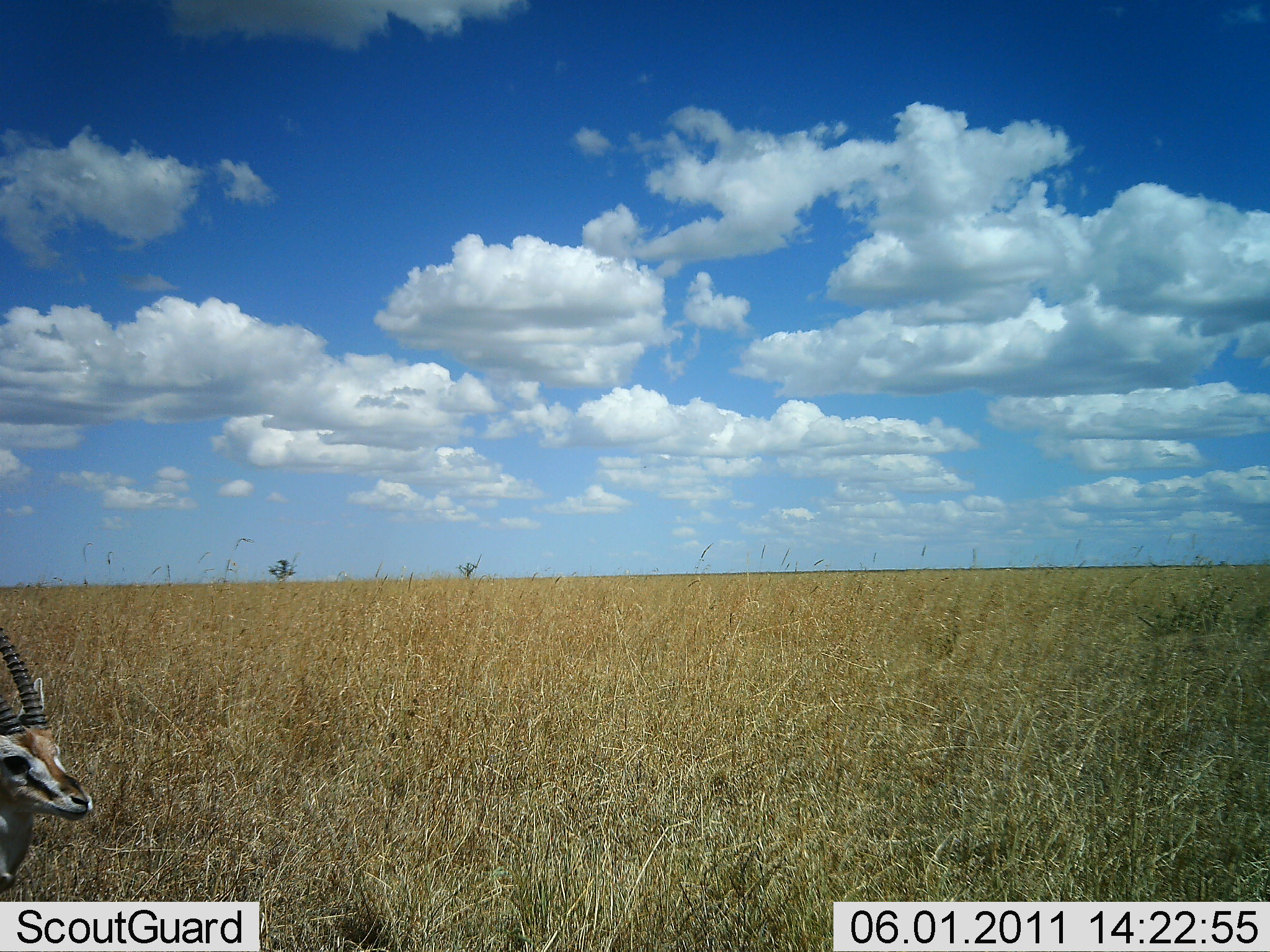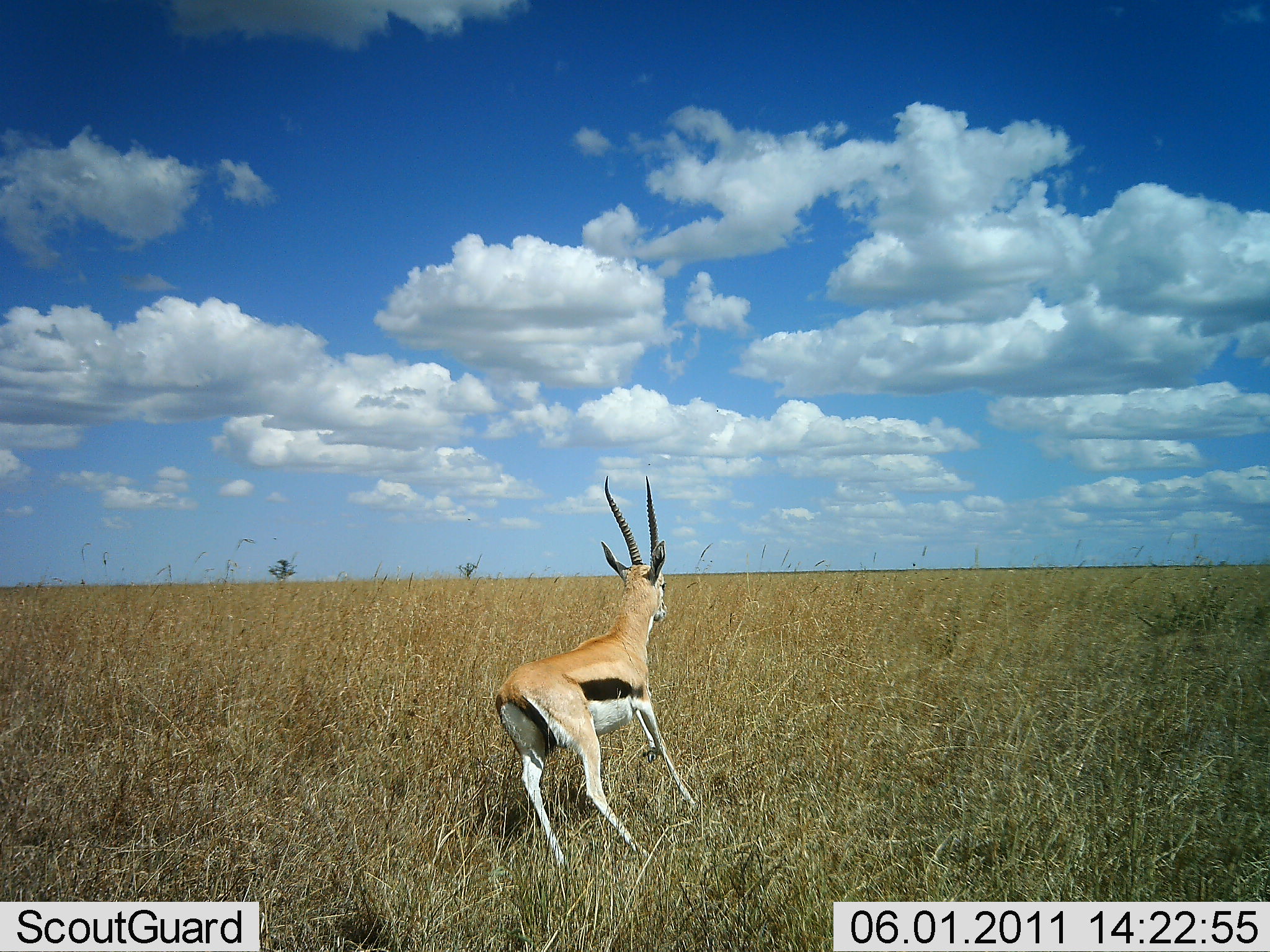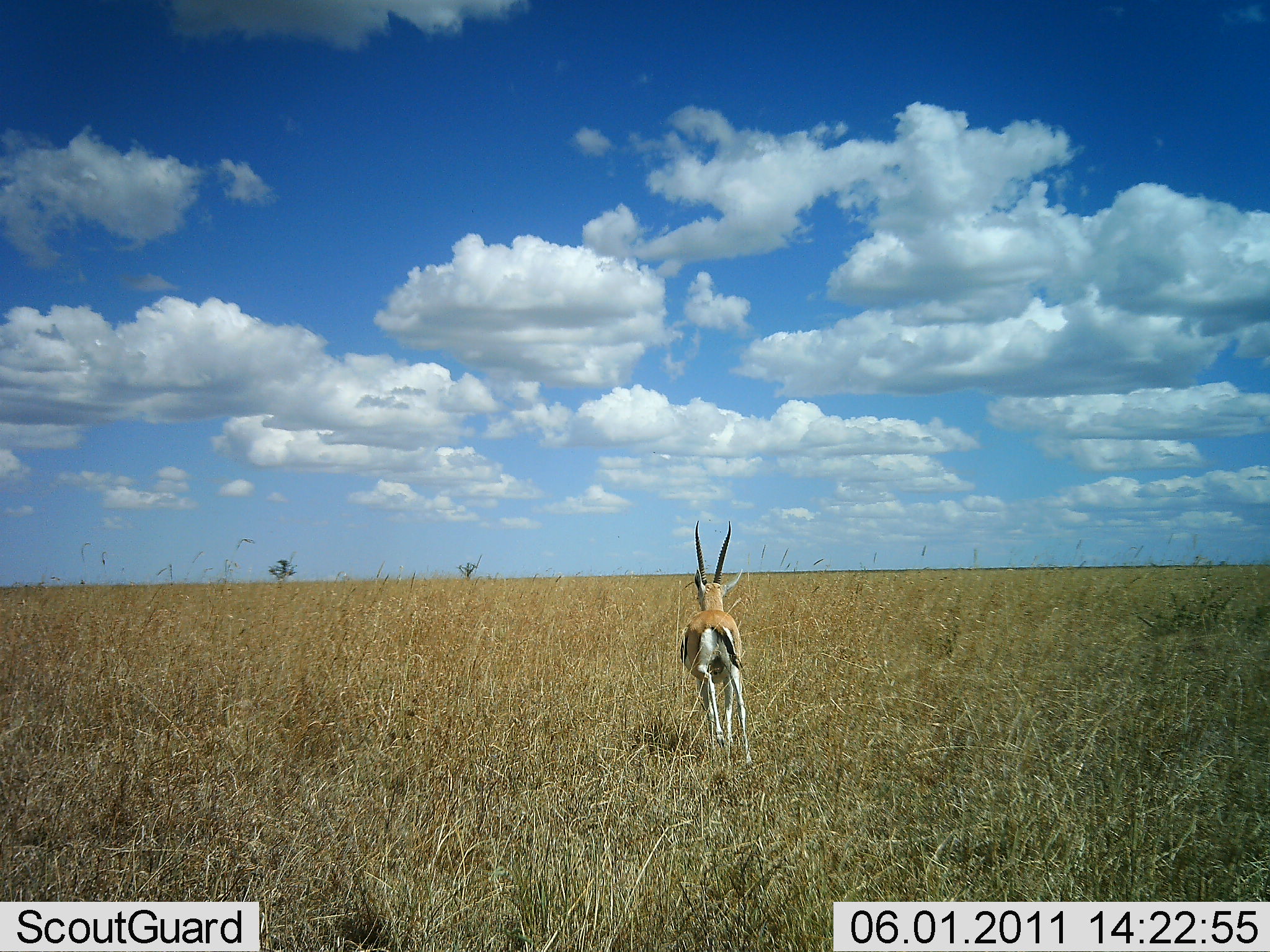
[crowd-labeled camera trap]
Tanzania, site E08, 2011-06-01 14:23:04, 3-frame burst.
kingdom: Animalia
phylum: Chordata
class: Mammalia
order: Artiodactyla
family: Bovidae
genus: Eudorcas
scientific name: Eudorcas thomsonii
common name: thomson's gazelle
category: gazellethomsons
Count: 1.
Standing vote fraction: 9%.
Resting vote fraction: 0%.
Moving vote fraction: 91%.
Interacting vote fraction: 0%.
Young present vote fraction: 0%.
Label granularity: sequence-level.